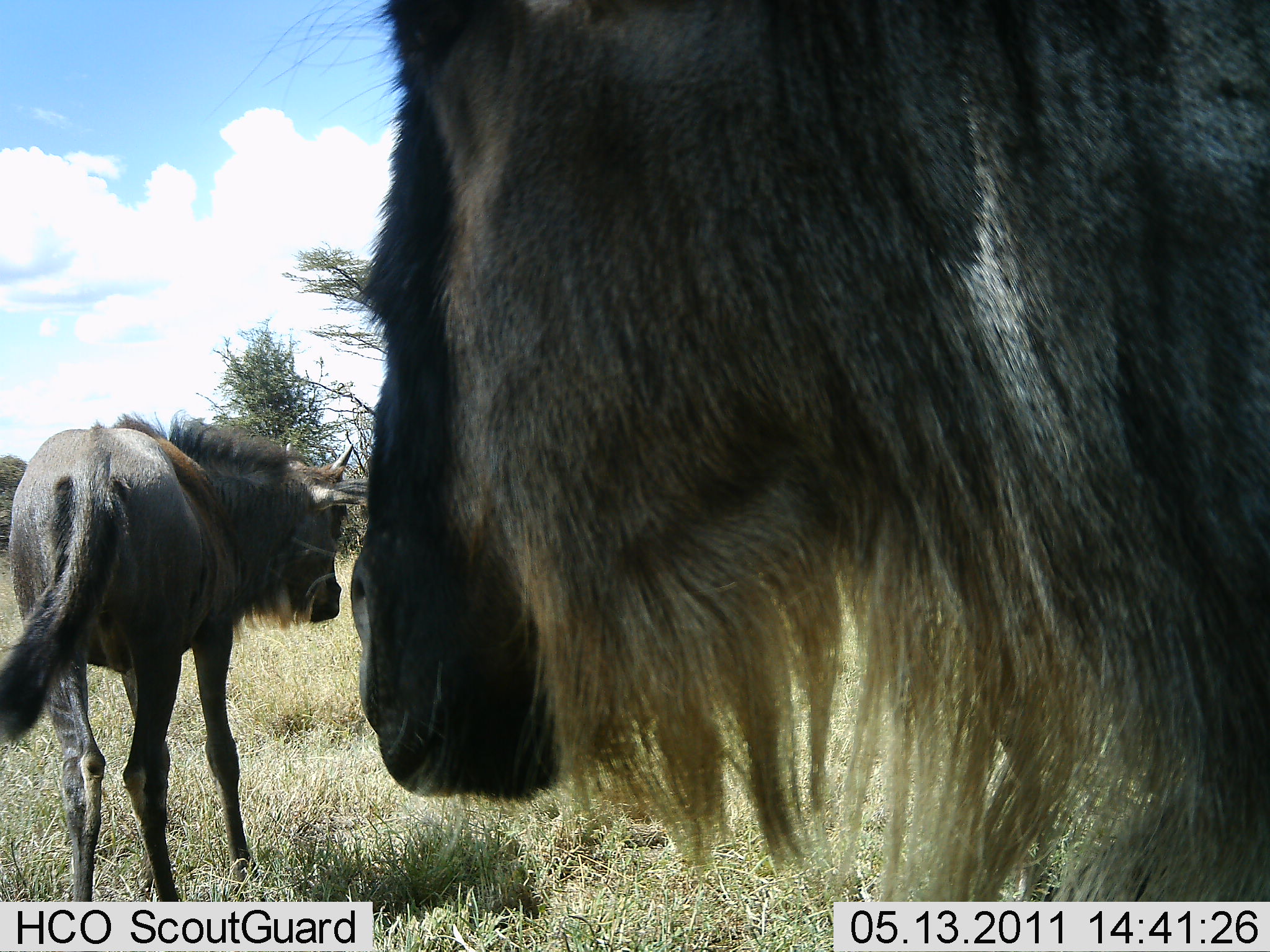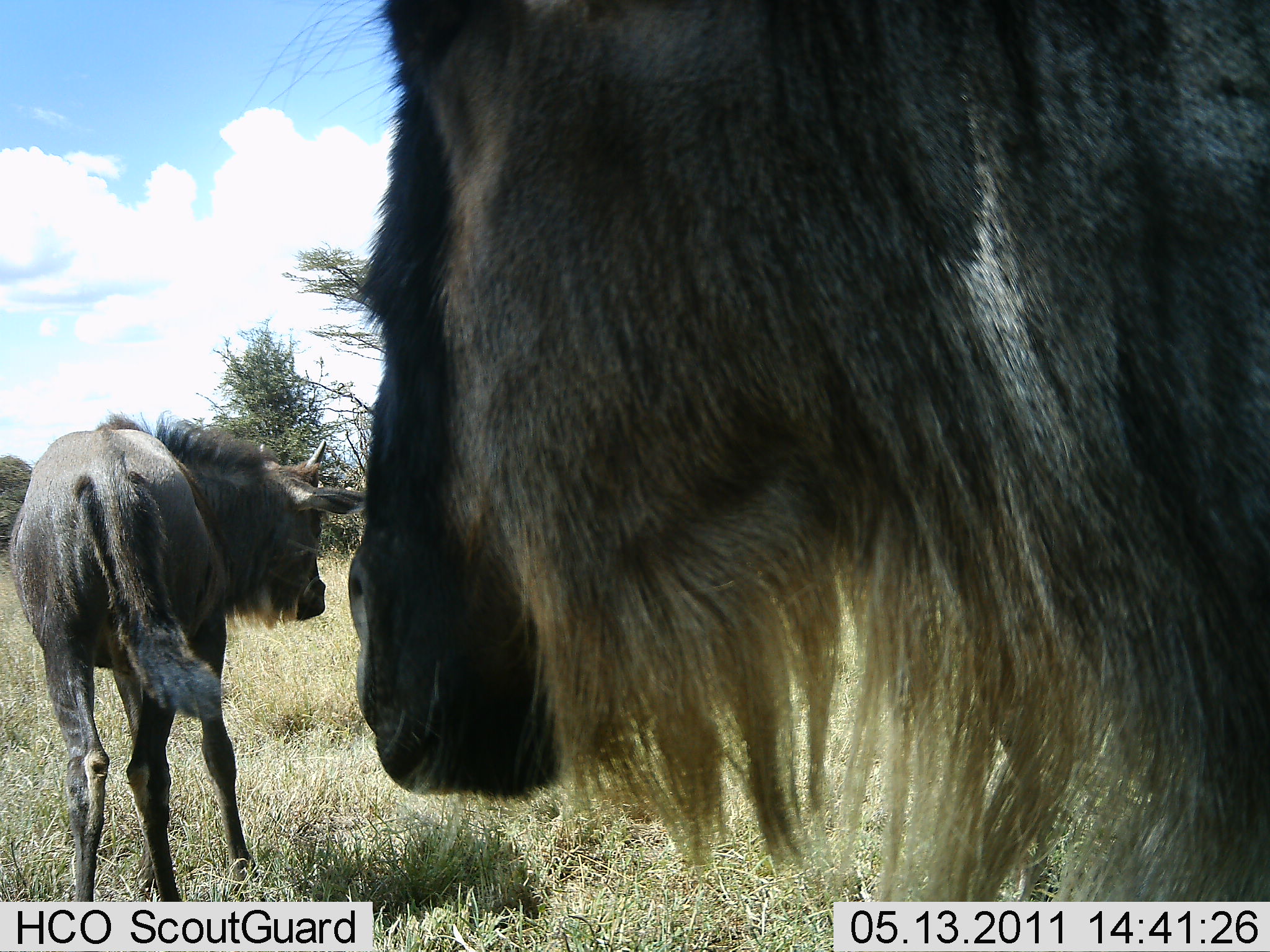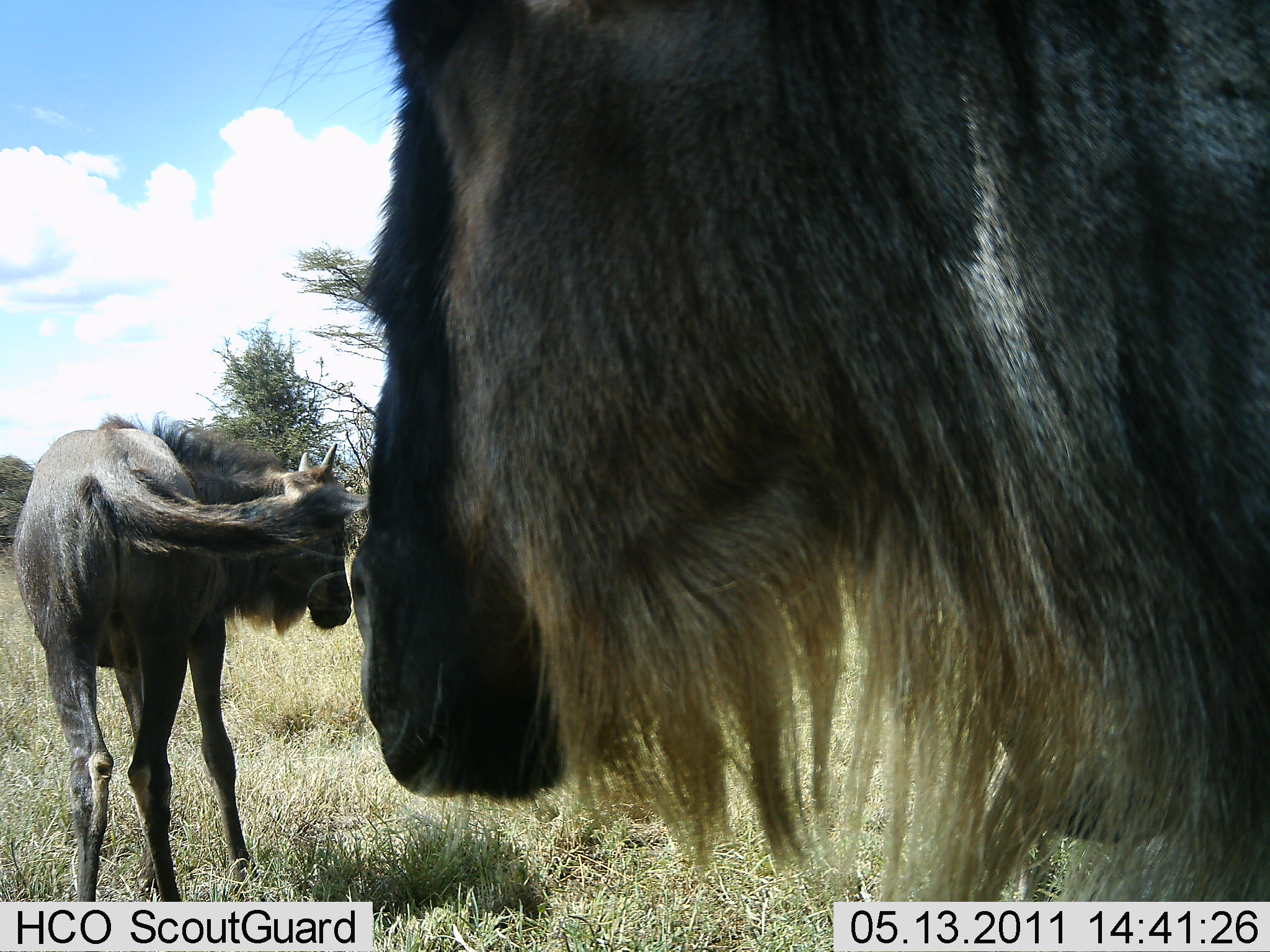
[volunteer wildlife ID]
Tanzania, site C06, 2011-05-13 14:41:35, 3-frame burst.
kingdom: Animalia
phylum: Chordata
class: Mammalia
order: Artiodactyla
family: Bovidae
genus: Connochaetes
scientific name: Connochaetes taurinus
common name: blue wildebeest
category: wildebeest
Wildebeest (blue wildebeest) (Connochaetes taurinus), count 2. Behavior (volunteer vote fractions): standing 100%, resting 0%, moving 10%, interacting 0%. Young present (vote fraction): 10%. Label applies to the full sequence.